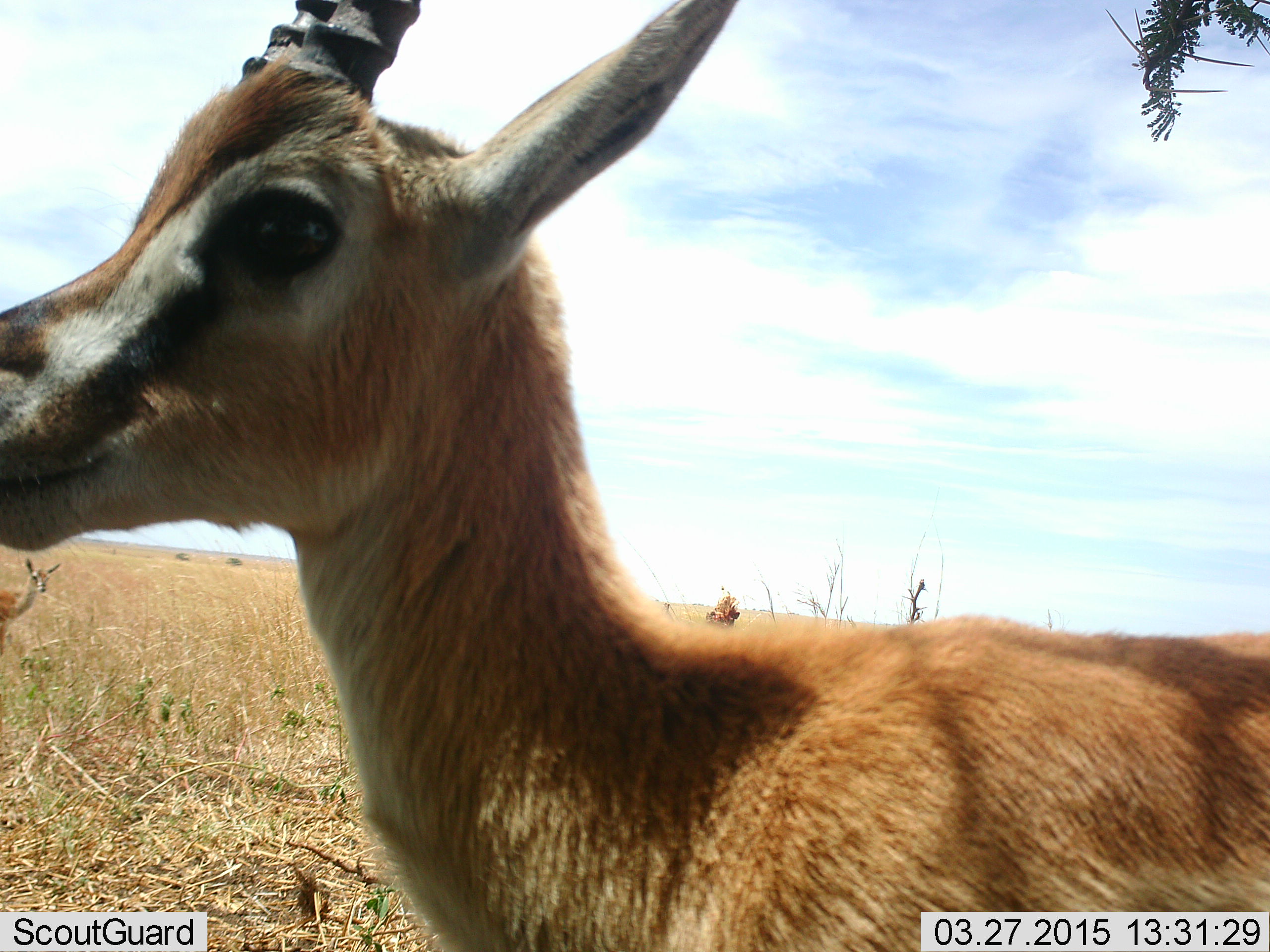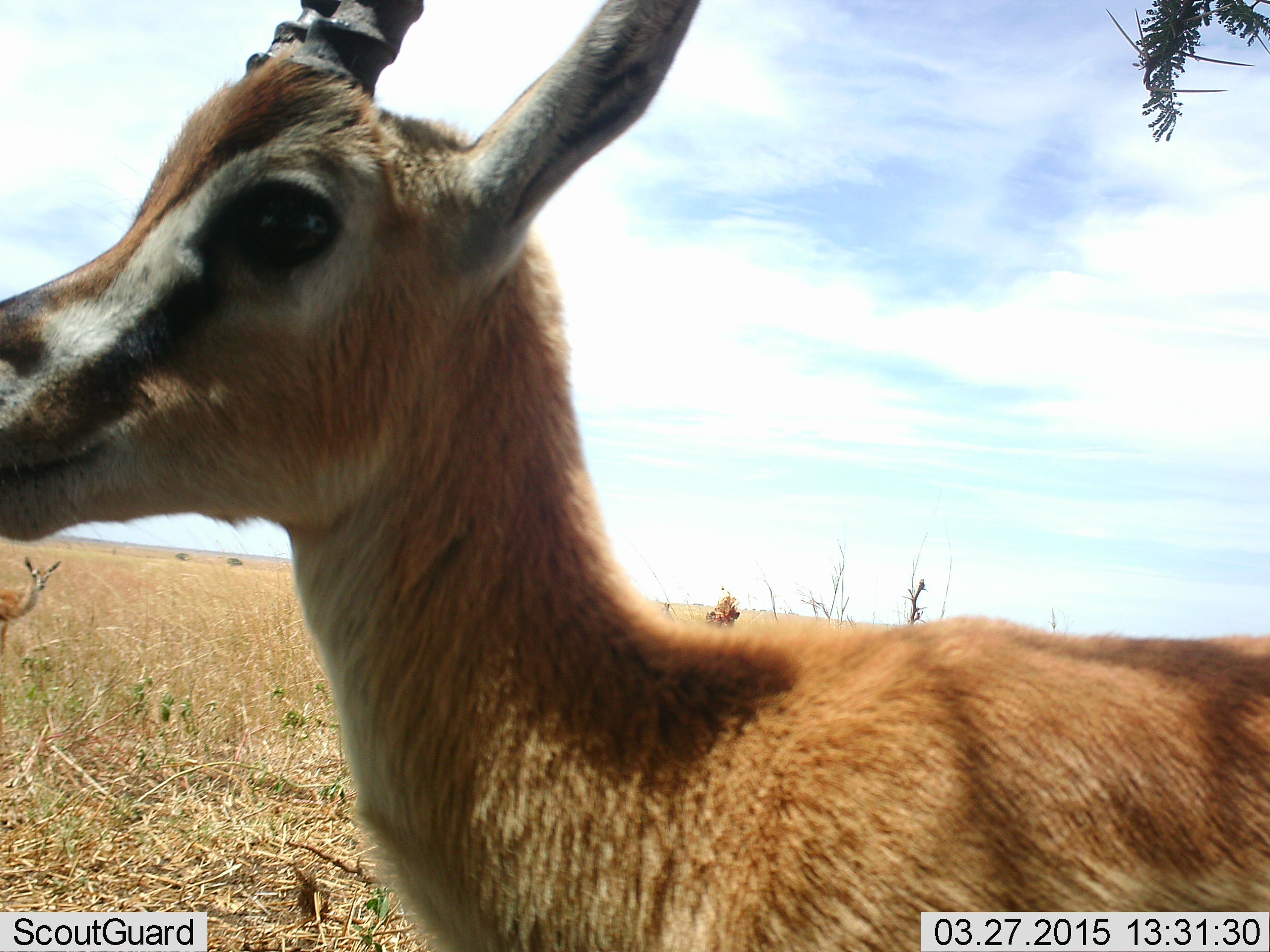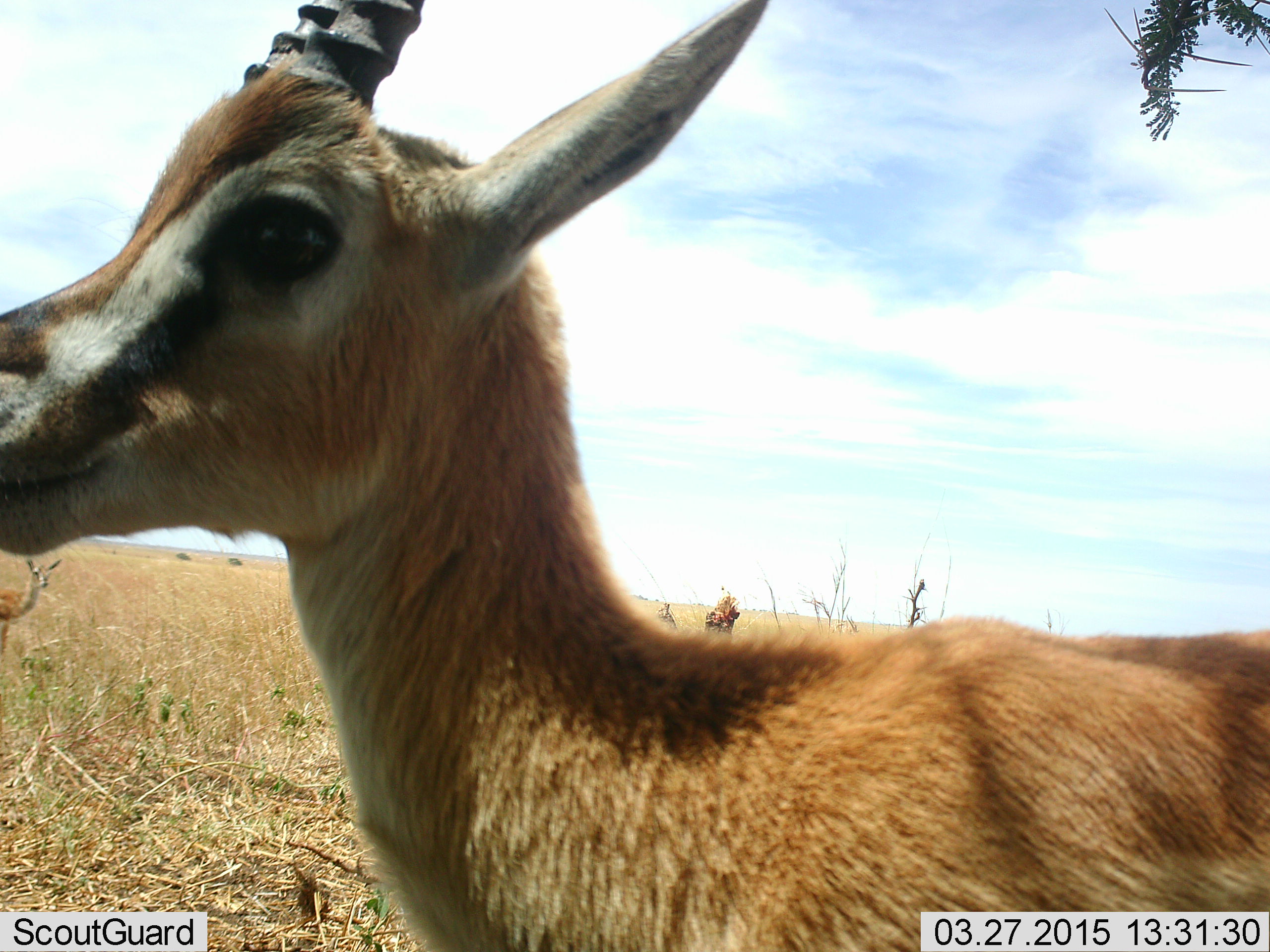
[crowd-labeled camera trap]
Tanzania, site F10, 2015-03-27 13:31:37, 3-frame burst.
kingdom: Animalia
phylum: Chordata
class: Mammalia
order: Artiodactyla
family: Bovidae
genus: Eudorcas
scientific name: Eudorcas thomsonii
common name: thomson's gazelle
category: gazellethomsons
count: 1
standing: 100%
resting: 0%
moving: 0%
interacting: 0%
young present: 0%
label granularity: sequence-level